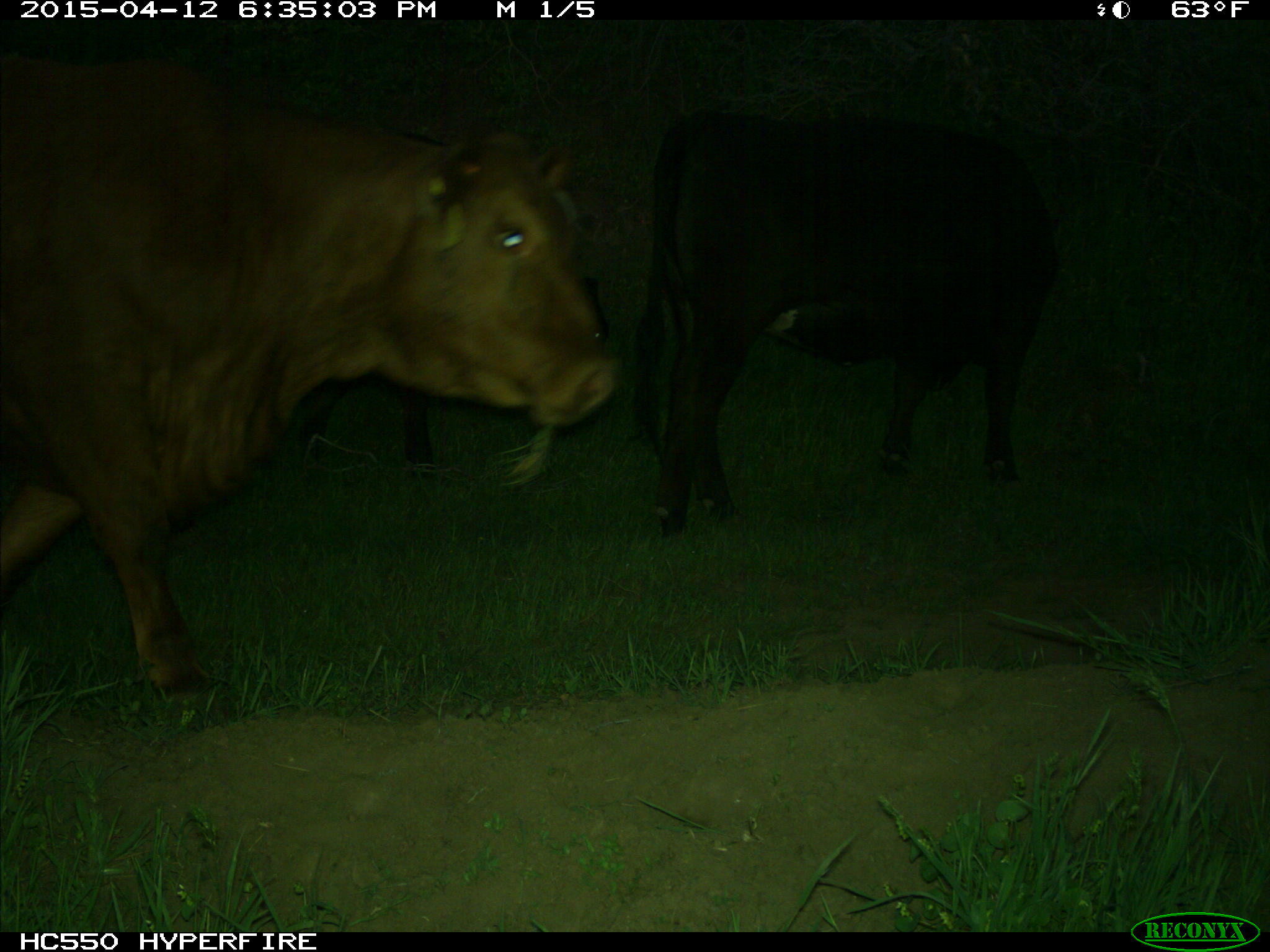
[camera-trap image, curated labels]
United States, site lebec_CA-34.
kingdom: Animalia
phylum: Chordata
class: Mammalia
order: Artiodactyla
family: Bovidae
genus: Bos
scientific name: Bos taurus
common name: domestic cow